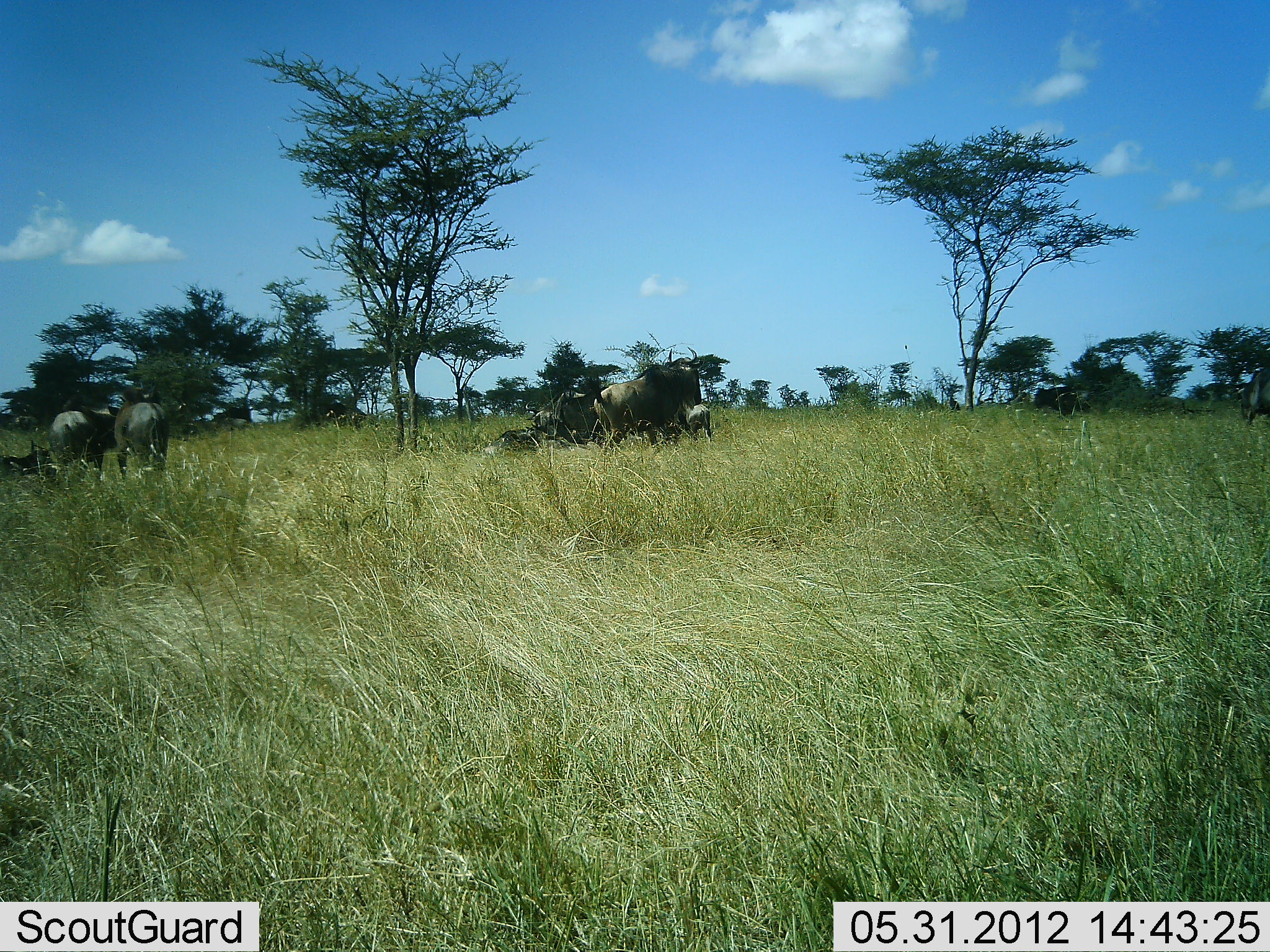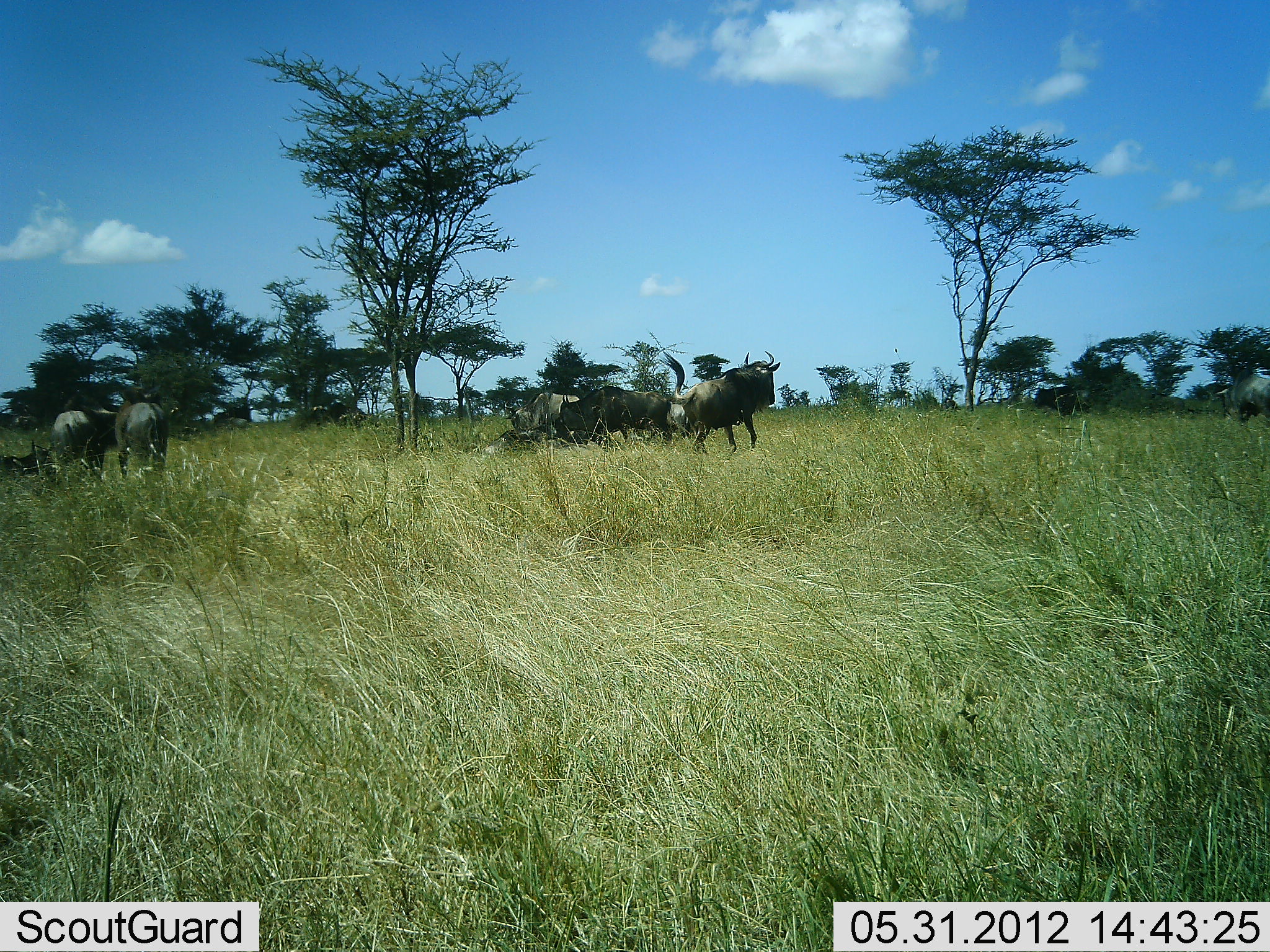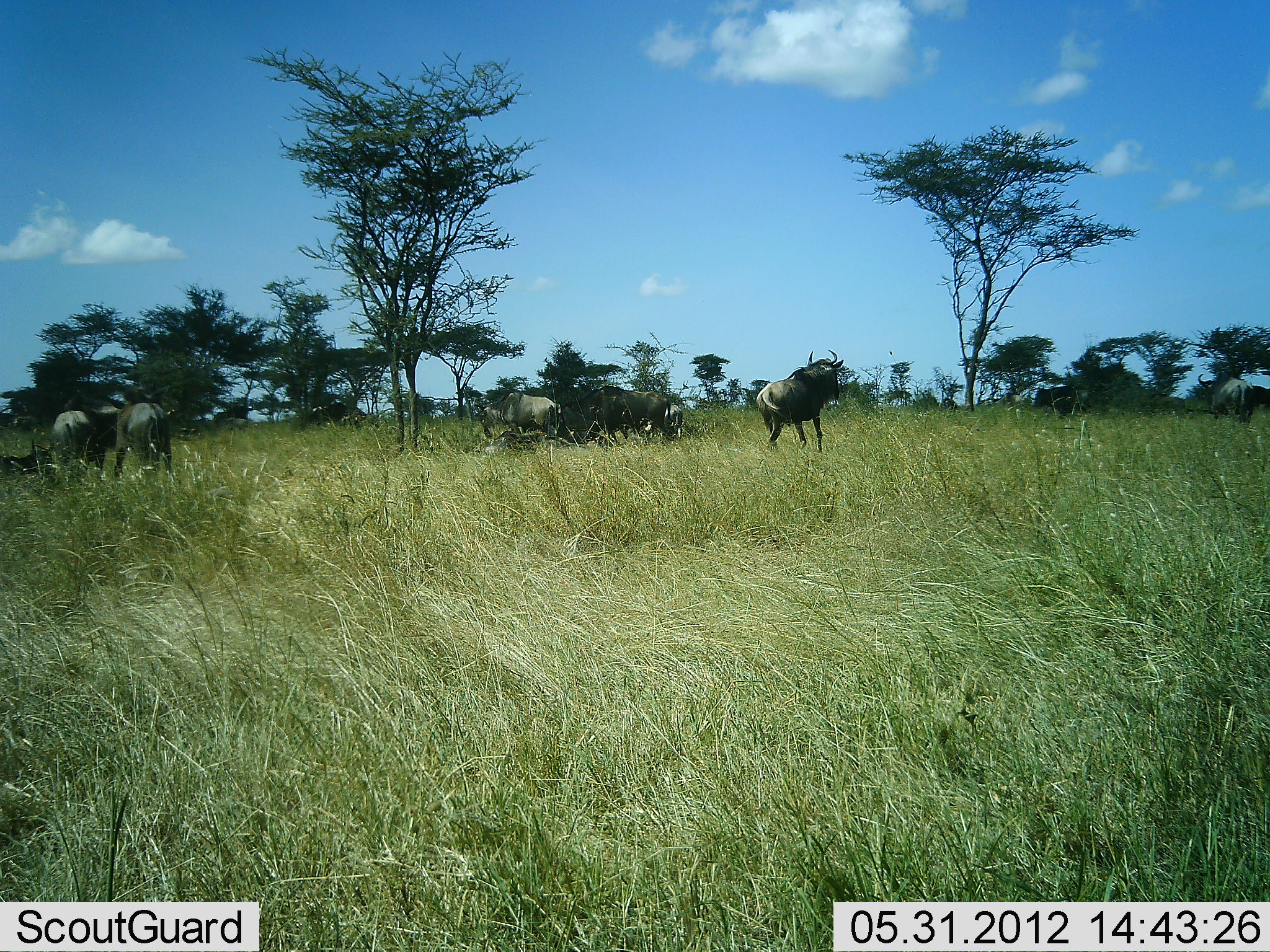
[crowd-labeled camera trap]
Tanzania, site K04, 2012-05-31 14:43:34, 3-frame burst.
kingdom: Animalia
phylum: Chordata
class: Mammalia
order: Artiodactyla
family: Bovidae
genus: Connochaetes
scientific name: Connochaetes taurinus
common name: blue wildebeest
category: wildebeest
Wildebeest (blue wildebeest) (Connochaetes taurinus), count 6. Behavior (volunteer vote fractions): standing 60%, resting 70%, moving 10%, interacting 0%. Young present (vote fraction): 30%. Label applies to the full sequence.